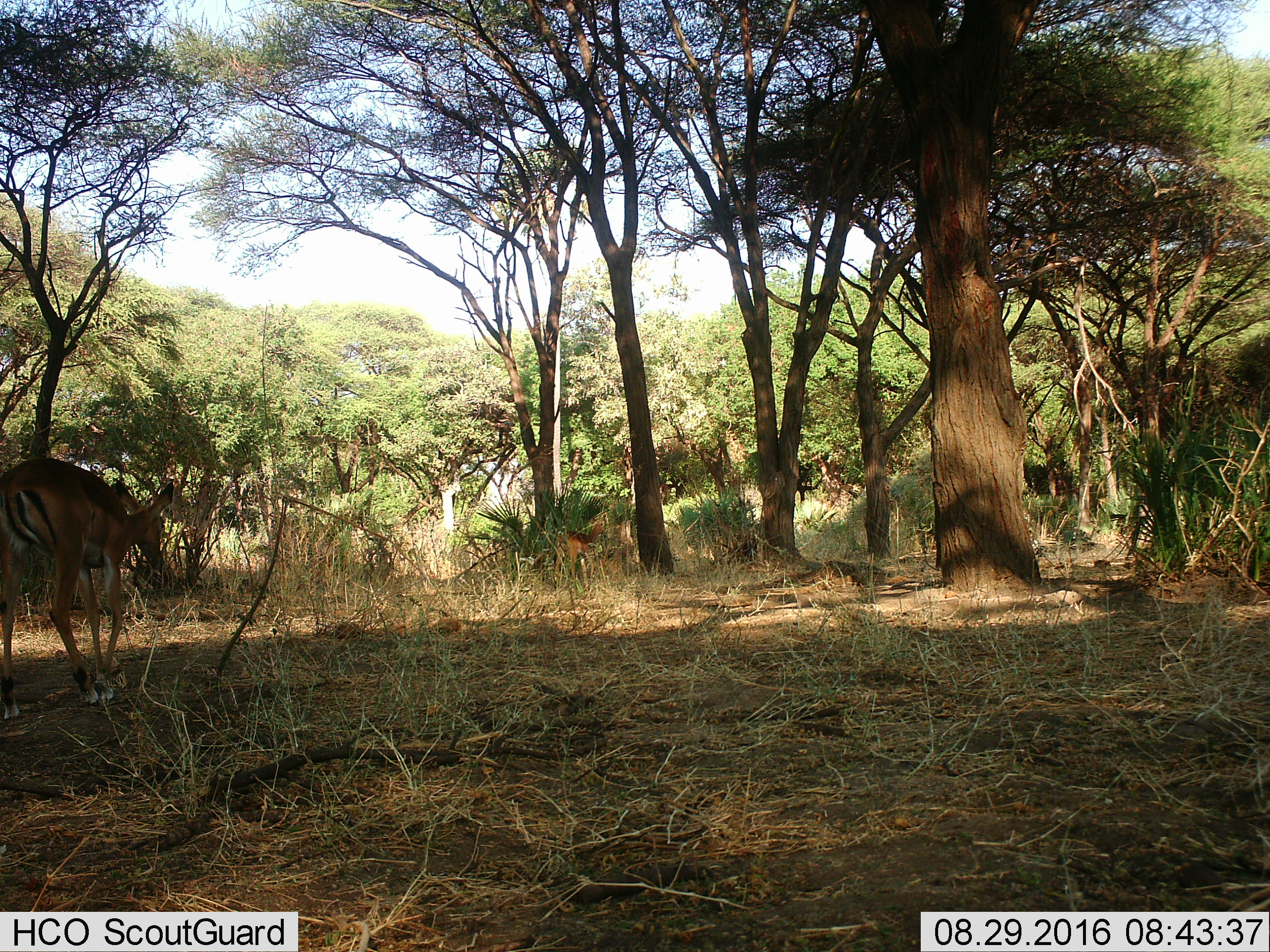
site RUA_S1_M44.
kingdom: Animalia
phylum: Chordata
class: Mammalia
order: Artiodactyla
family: Bovidae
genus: Aepyceros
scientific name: Aepyceros melampus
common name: impala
Impala (Aepyceros melampus), count 2. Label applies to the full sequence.